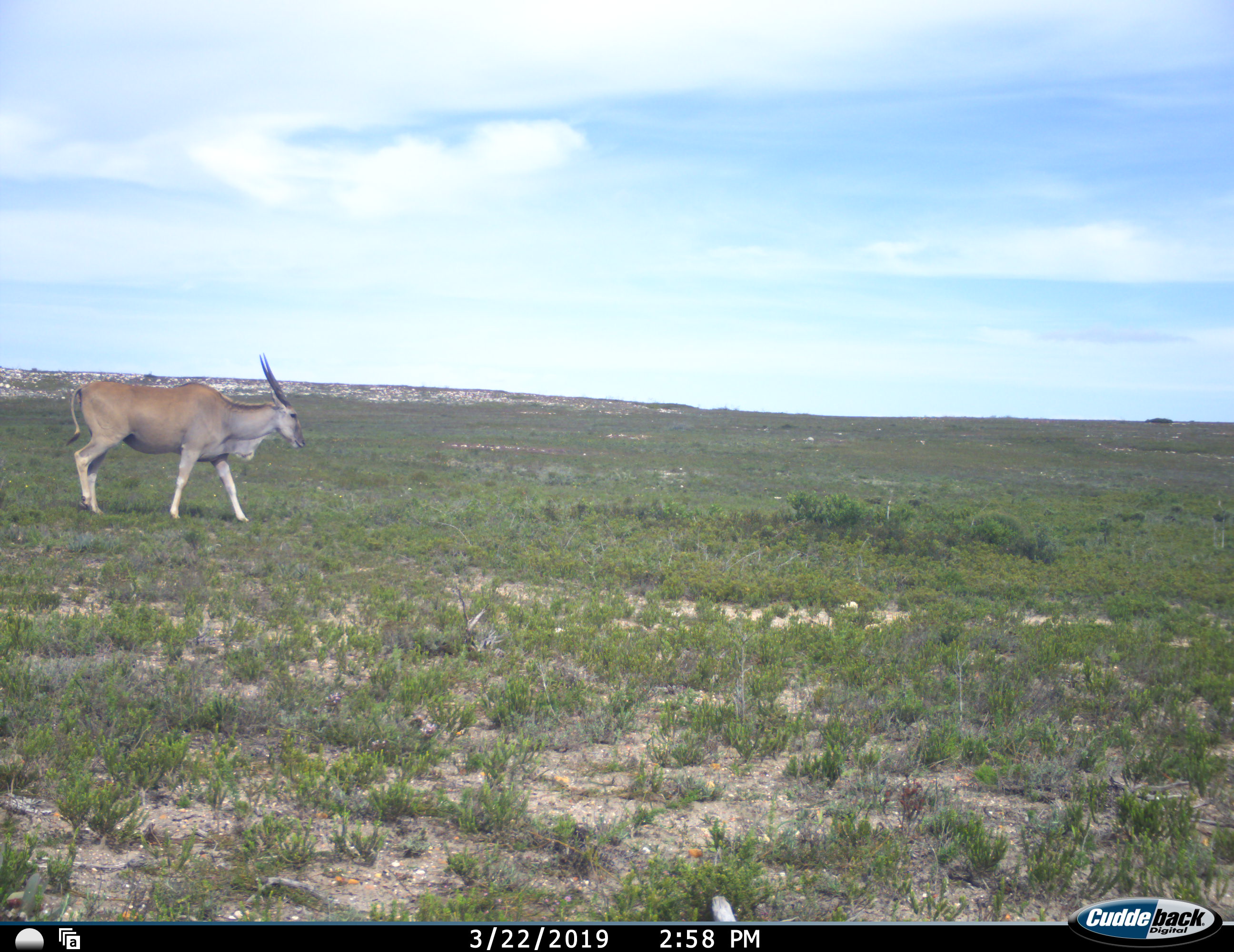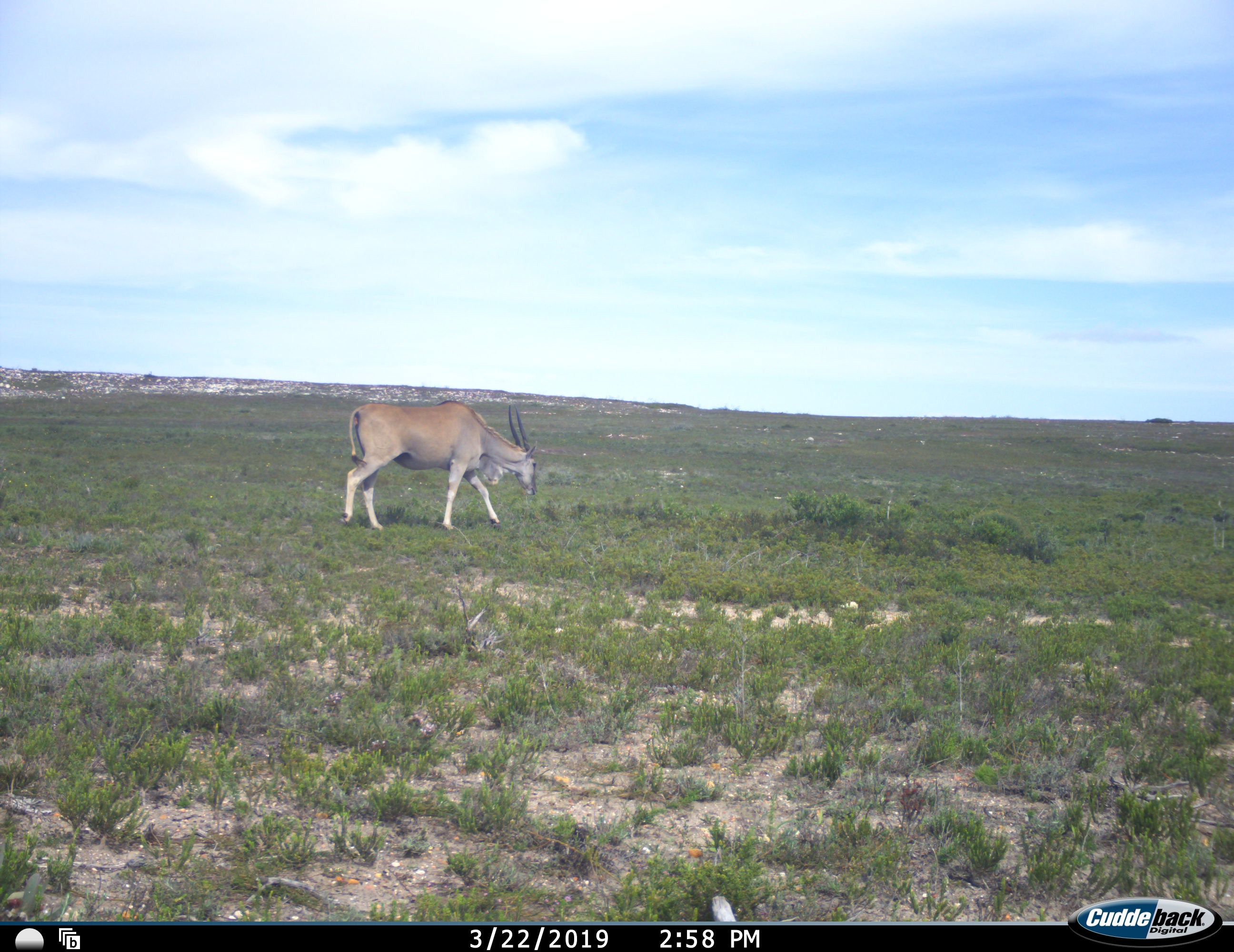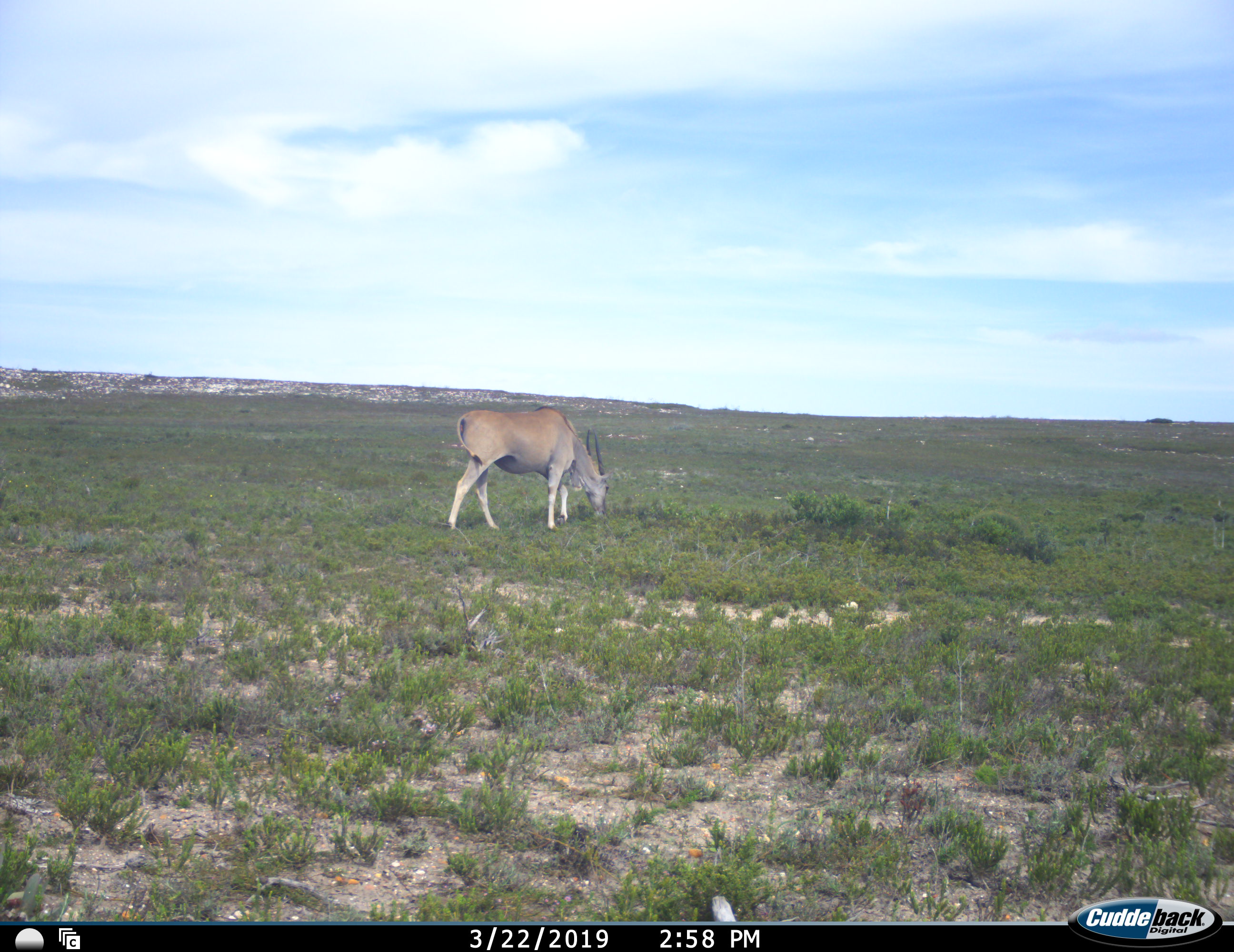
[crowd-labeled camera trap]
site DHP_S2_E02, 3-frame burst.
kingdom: Animalia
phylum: Chordata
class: Mammalia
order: Artiodactyla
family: Bovidae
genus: Tragelaphus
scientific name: Tragelaphus oryx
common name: eland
Eland (Tragelaphus oryx), count 1. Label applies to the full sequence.